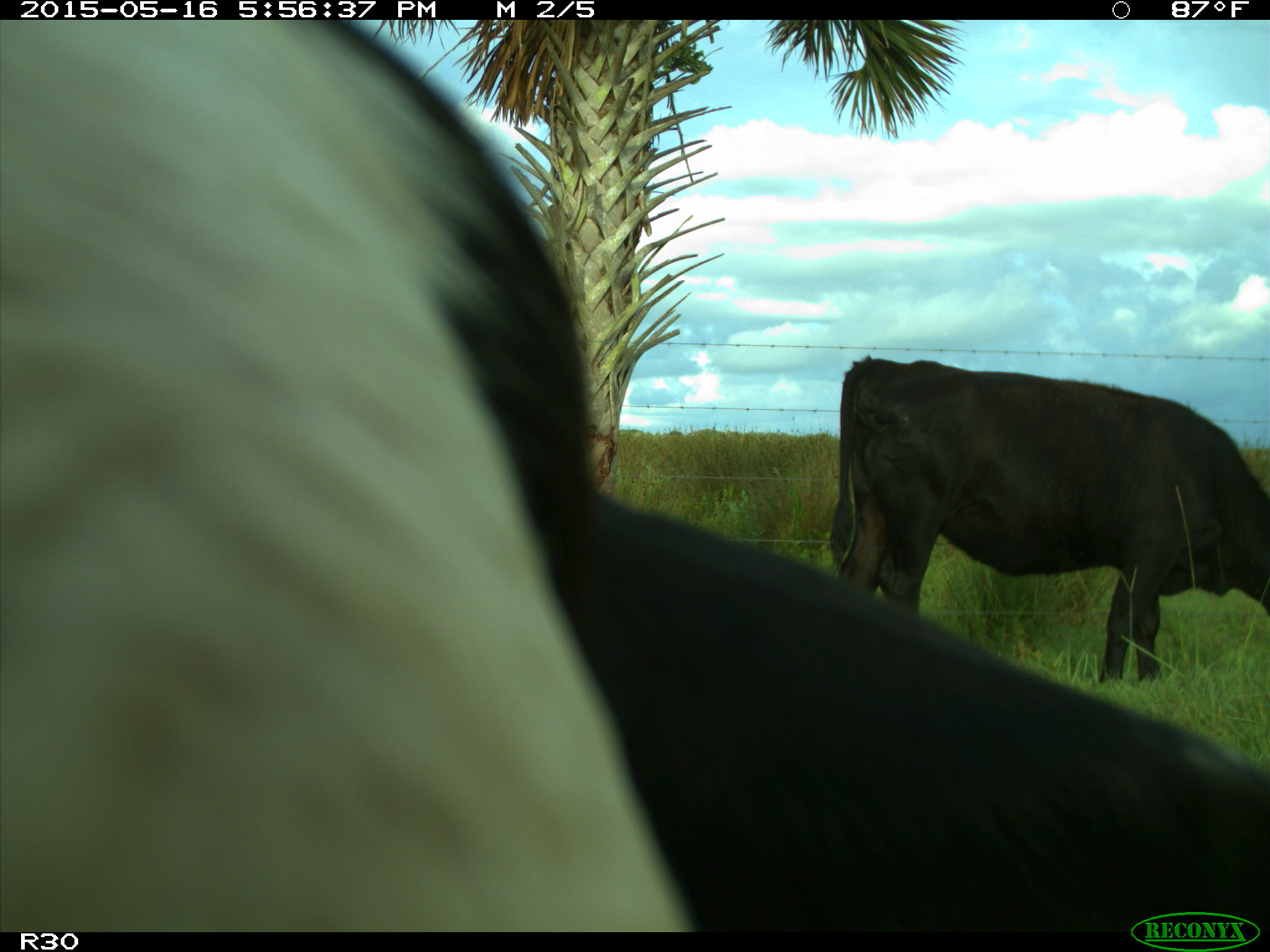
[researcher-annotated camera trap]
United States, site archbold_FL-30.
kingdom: Animalia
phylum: Chordata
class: Mammalia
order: Artiodactyla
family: Bovidae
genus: Bos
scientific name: Bos taurus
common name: domestic cow